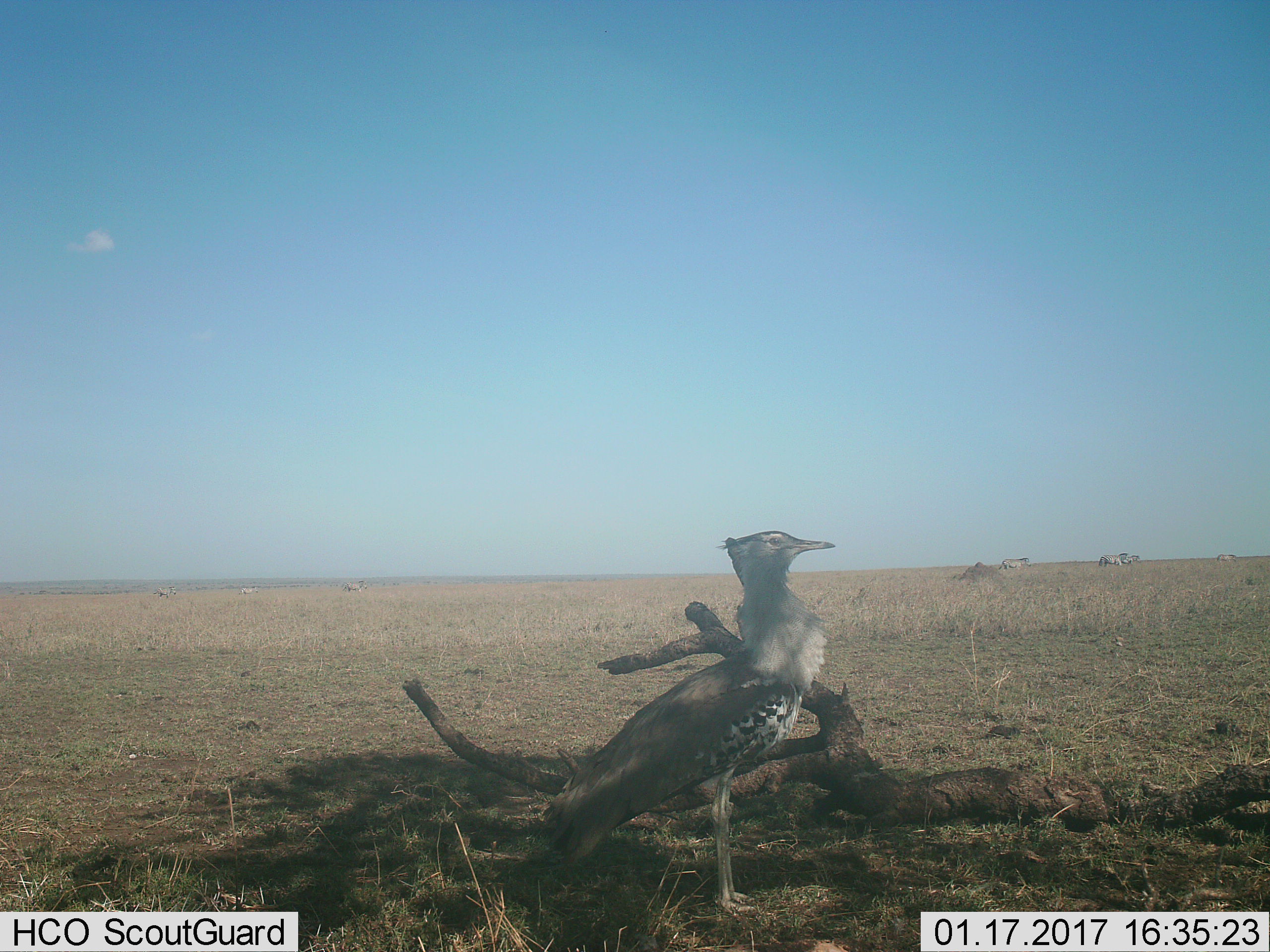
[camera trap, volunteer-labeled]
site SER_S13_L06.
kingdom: Animalia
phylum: Chordata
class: Aves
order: Otidiformes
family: Otididae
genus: Ardeotis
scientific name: Ardeotis kori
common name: kori bustard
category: bustardkori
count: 1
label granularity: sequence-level